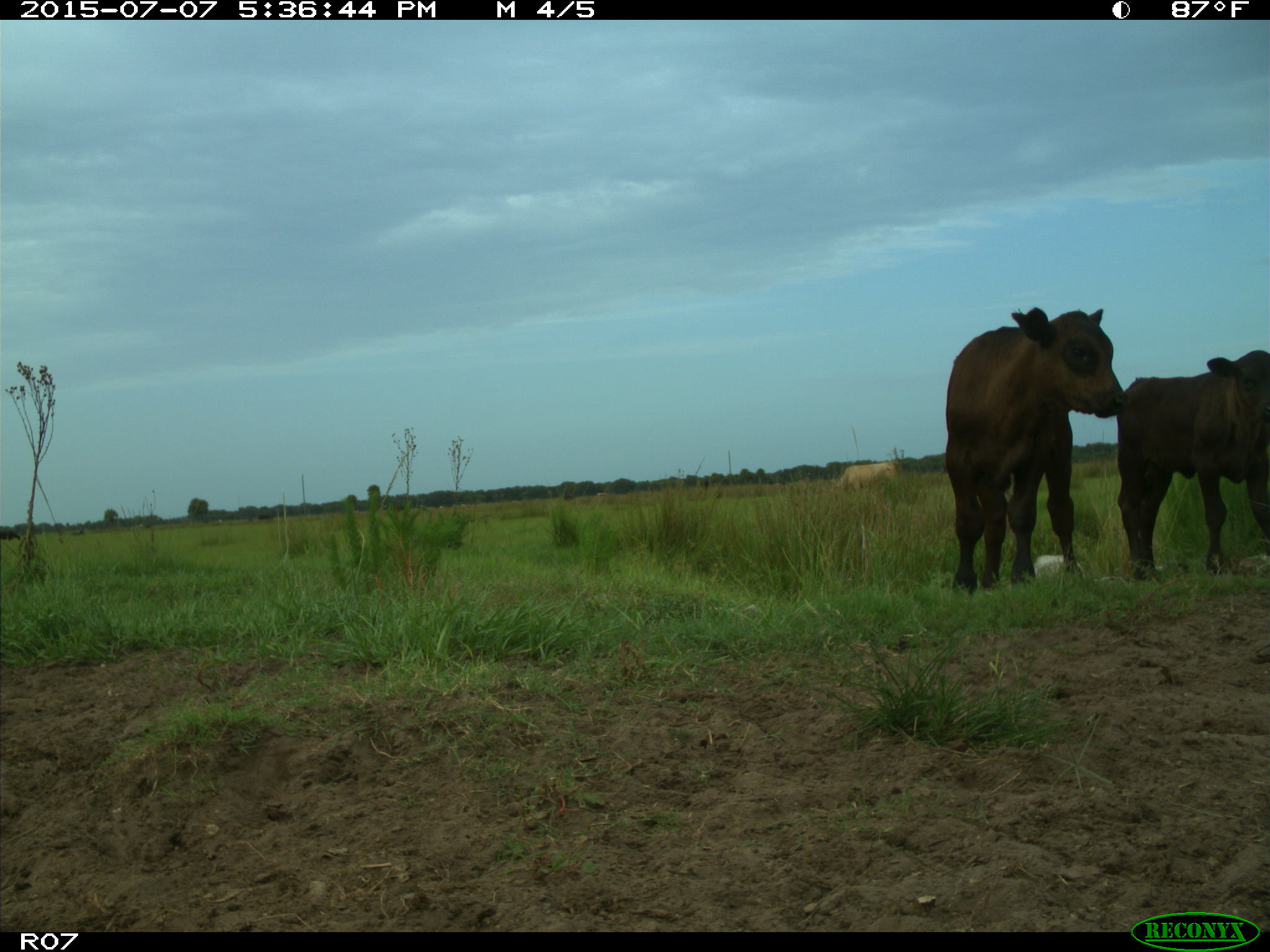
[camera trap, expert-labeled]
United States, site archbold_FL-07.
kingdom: Animalia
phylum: Chordata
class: Mammalia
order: Artiodactyla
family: Bovidae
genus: Bos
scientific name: Bos taurus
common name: domestic cow